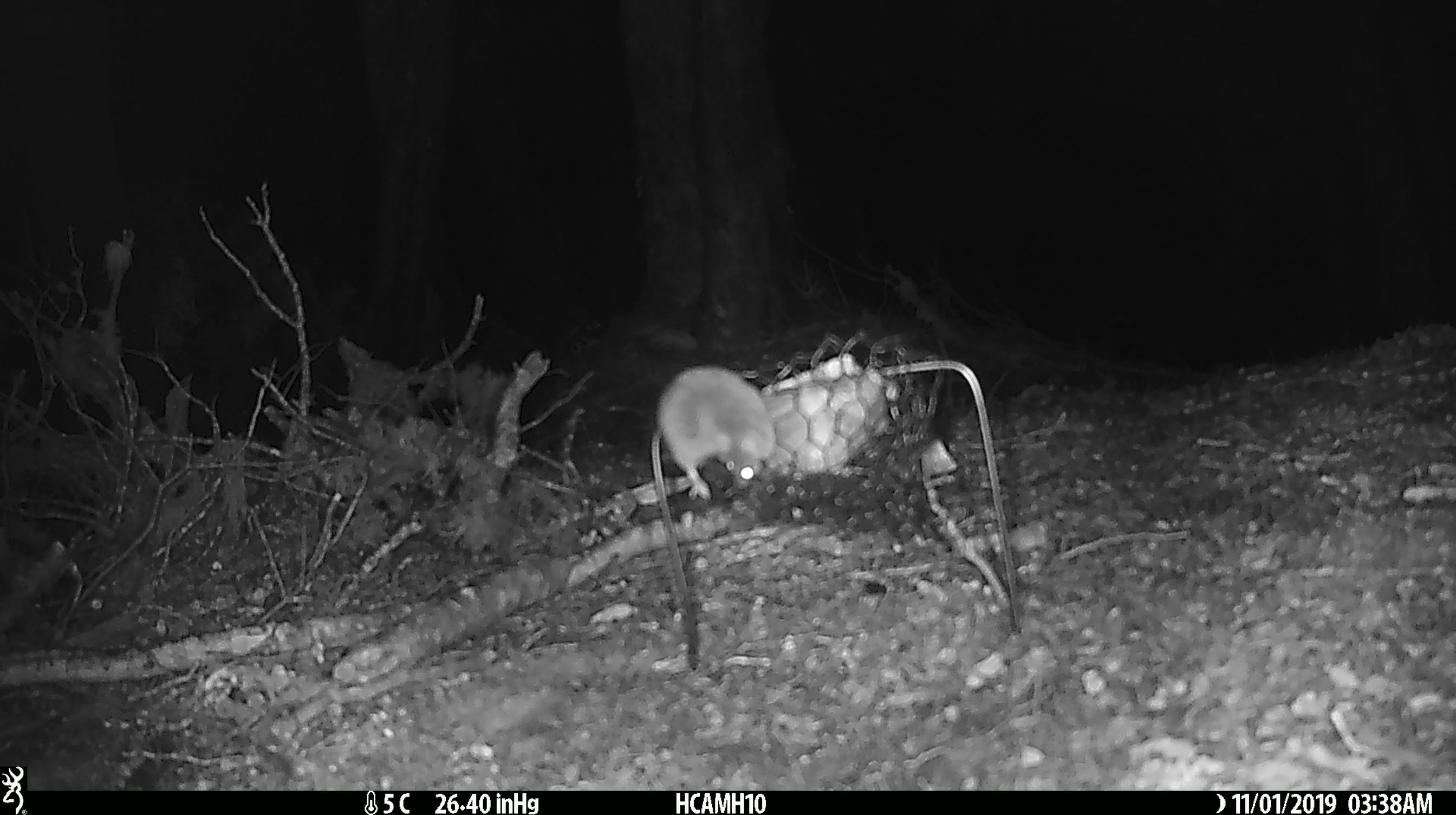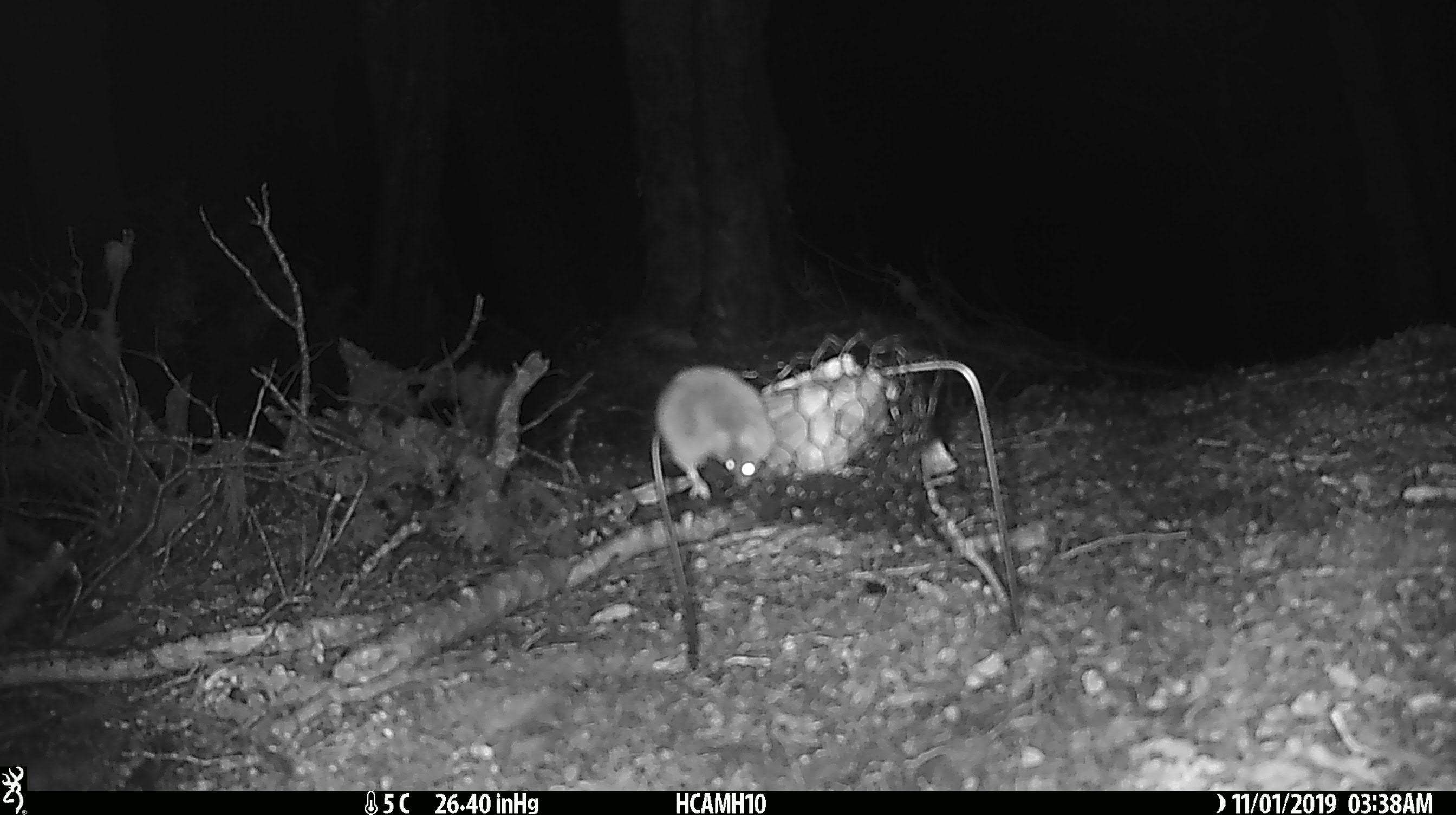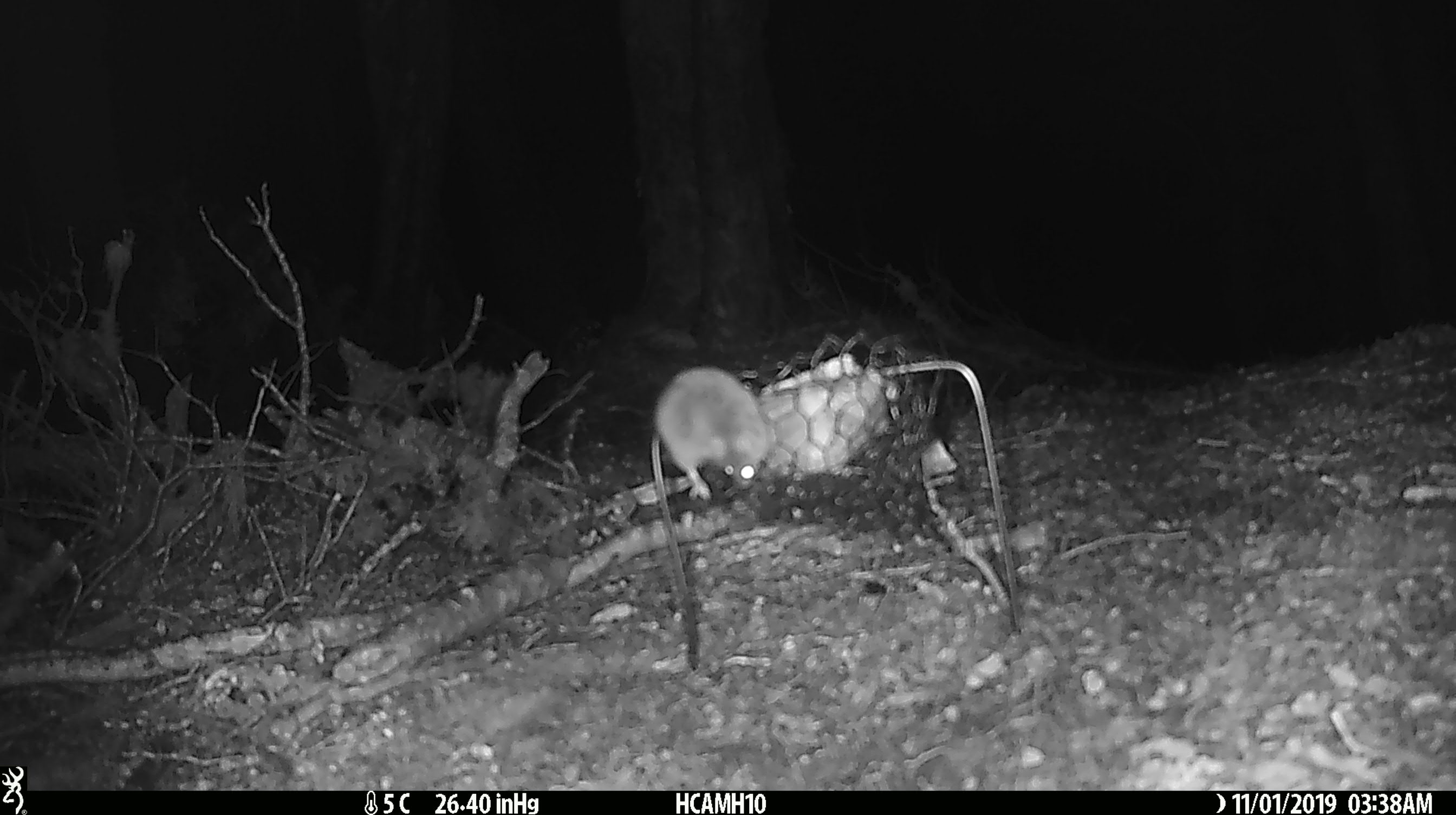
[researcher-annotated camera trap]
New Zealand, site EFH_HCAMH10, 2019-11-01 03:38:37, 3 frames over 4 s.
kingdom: Animalia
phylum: Chordata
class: Mammalia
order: Rodentia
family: Muridae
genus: Mus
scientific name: Mus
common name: mouse